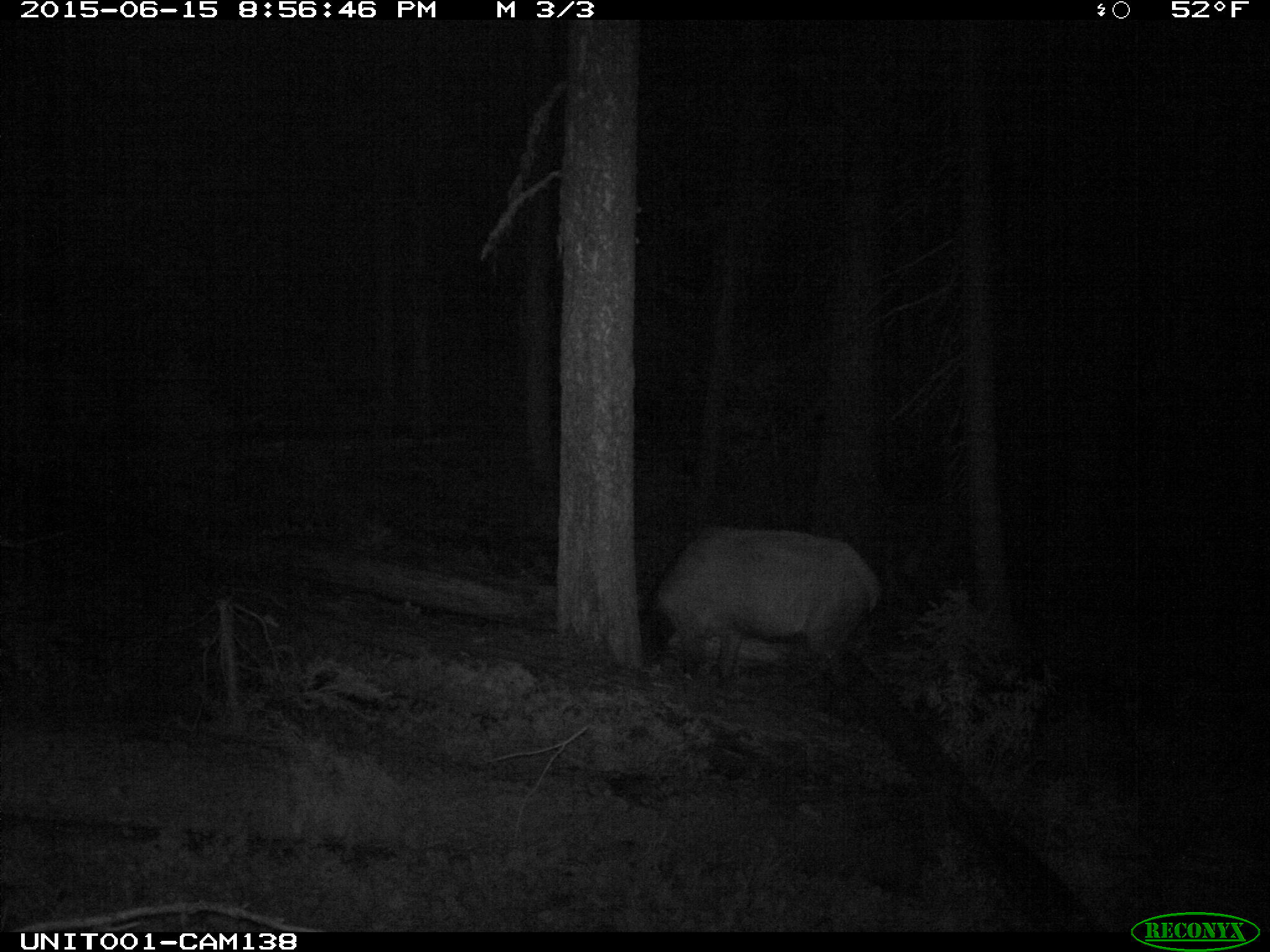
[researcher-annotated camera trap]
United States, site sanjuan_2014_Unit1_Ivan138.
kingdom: Animalia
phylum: Chordata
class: Mammalia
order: Artiodactyla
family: Cervidae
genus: Cervus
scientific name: Cervus elaphus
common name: red deer